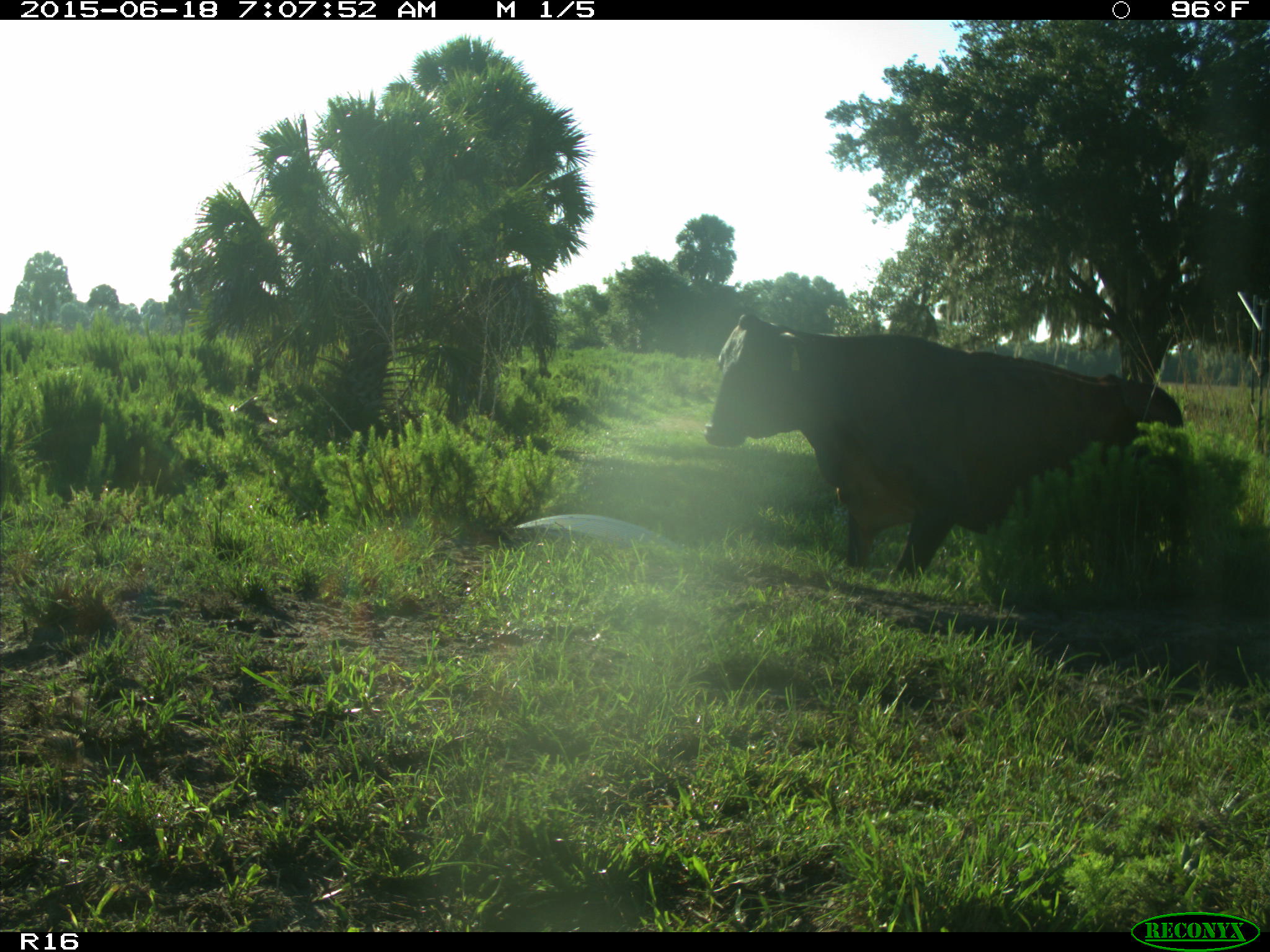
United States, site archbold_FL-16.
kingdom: Animalia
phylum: Chordata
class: Mammalia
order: Artiodactyla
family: Bovidae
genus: Bos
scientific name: Bos taurus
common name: domestic cow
Bos taurus (domestic cow).